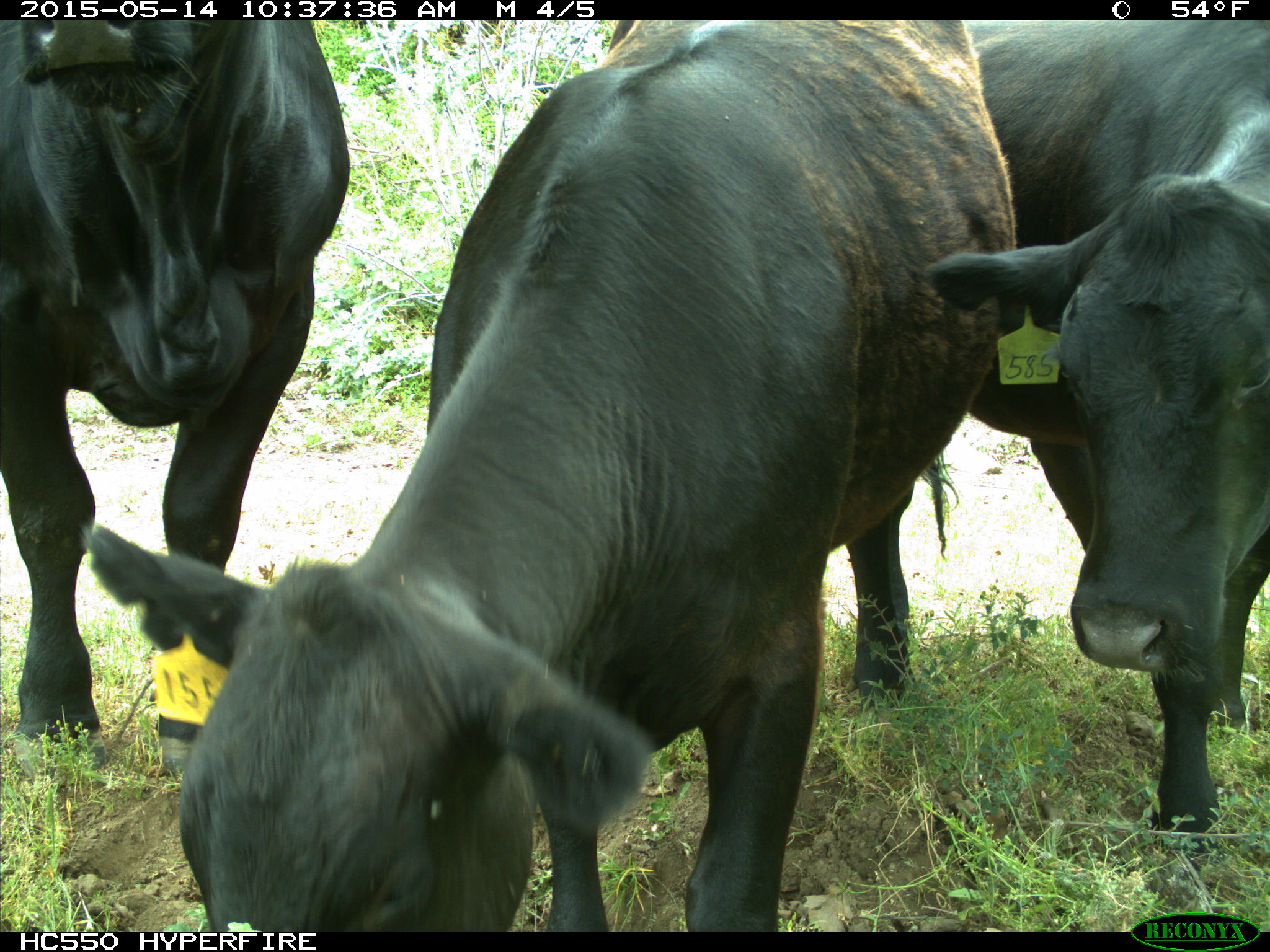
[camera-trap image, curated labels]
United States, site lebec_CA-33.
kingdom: Animalia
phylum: Chordata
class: Mammalia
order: Artiodactyla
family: Bovidae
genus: Bos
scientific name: Bos taurus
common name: domestic cow